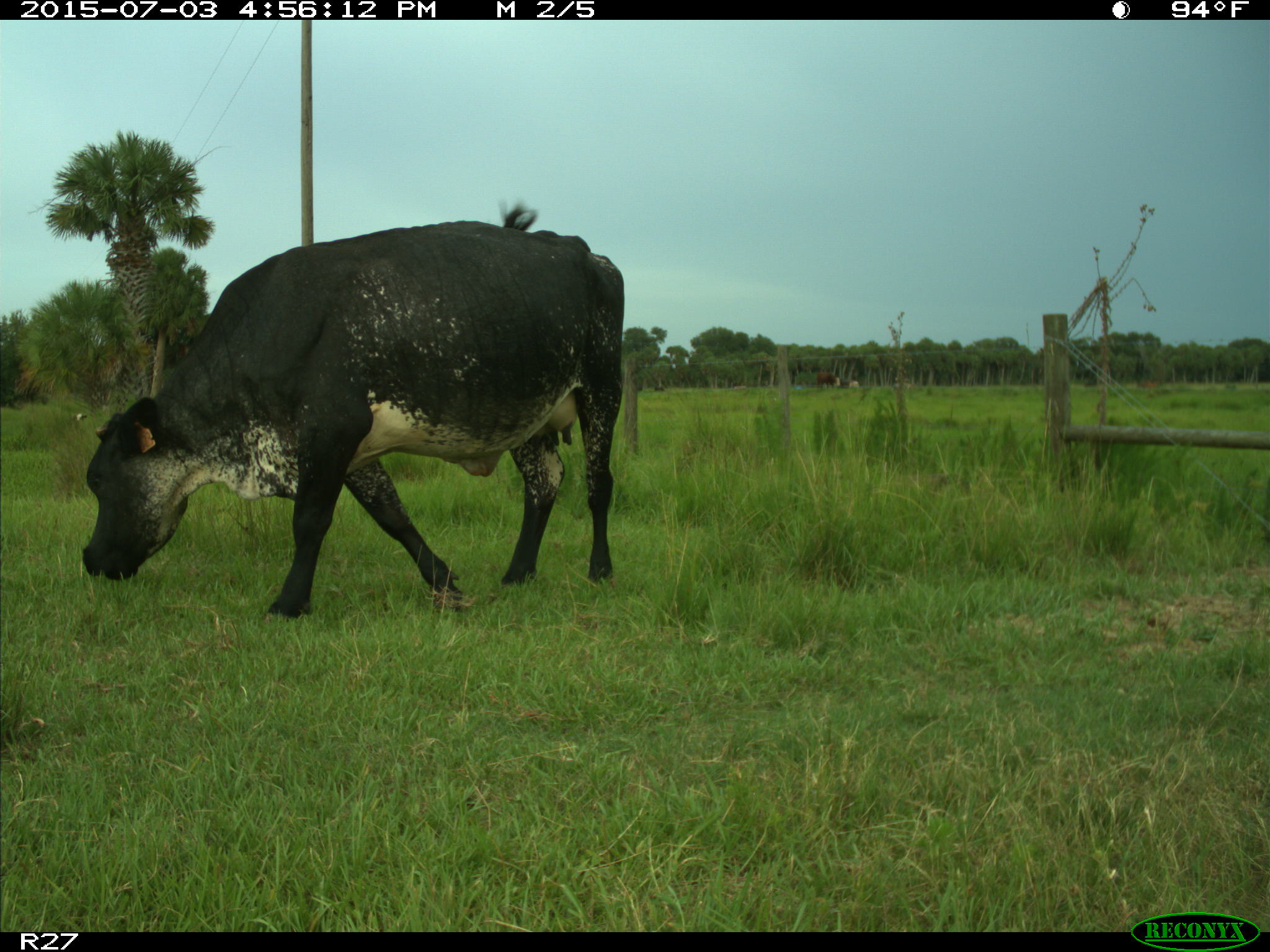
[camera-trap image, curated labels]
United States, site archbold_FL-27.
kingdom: Animalia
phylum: Chordata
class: Mammalia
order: Artiodactyla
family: Bovidae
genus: Bos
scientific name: Bos taurus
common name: domestic cow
Bos taurus (domestic cow).